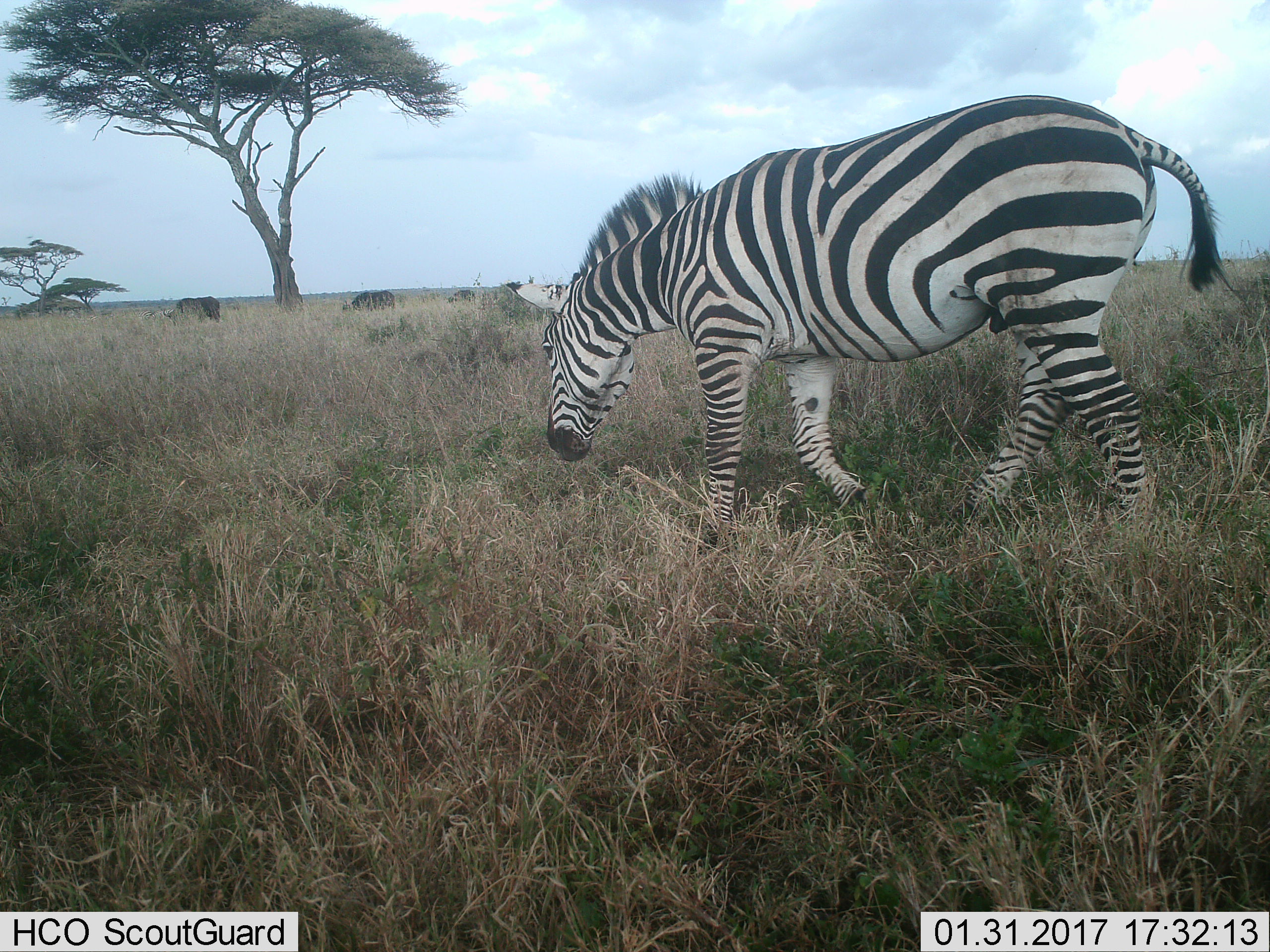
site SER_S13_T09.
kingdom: Animalia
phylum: Chordata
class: Mammalia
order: Artiodactyla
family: Bovidae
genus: Syncerus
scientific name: Syncerus caffer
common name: african buffalo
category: buffalo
Buffalo (african buffalo) (Syncerus caffer), count 3. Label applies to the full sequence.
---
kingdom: Animalia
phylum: Chordata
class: Mammalia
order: Perissodactyla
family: Equidae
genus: Equus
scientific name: Equus quagga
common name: plains zebra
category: zebraplains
Zebraplains (plains zebra) (Equus quagga), count 1. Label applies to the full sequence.